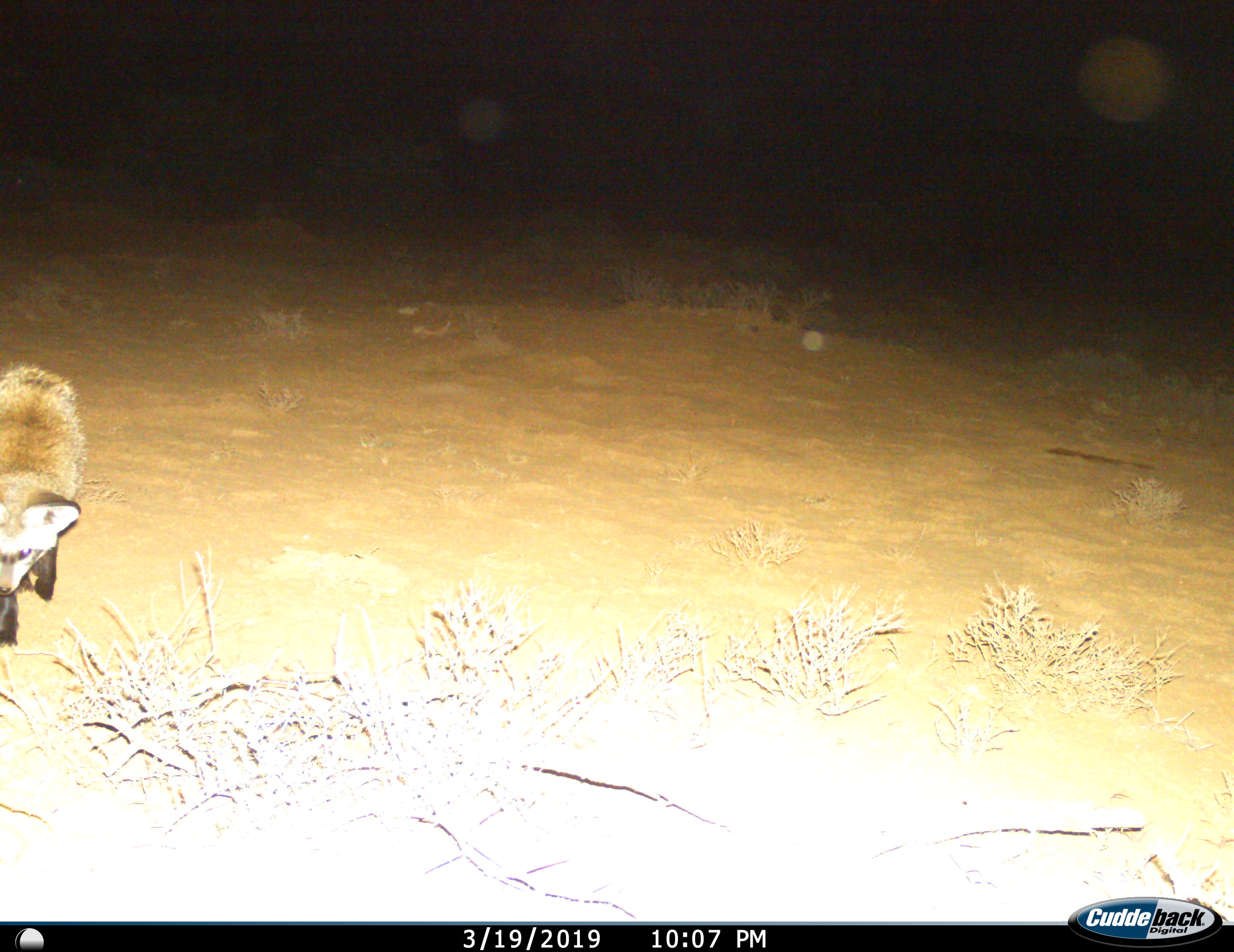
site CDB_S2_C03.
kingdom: Animalia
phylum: Chordata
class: Mammalia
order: Carnivora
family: Canidae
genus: Otocyon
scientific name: Otocyon megalotis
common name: bat-eared fox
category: foxbateared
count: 1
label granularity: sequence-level